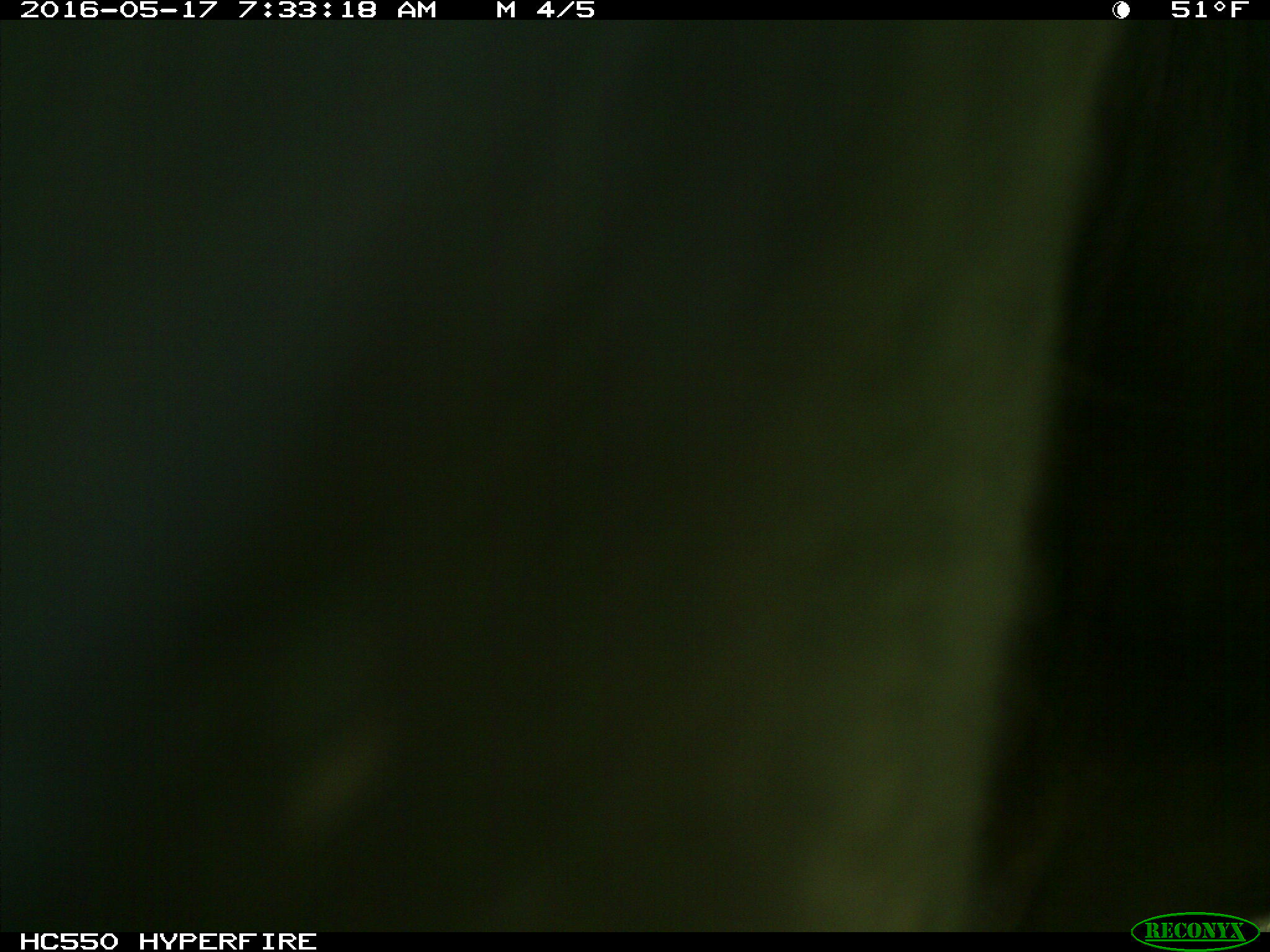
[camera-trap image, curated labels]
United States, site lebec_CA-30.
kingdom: Animalia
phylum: Chordata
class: Mammalia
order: Artiodactyla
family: Bovidae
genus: Bos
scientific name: Bos taurus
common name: domestic cow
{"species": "Bos taurus (domestic cow)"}